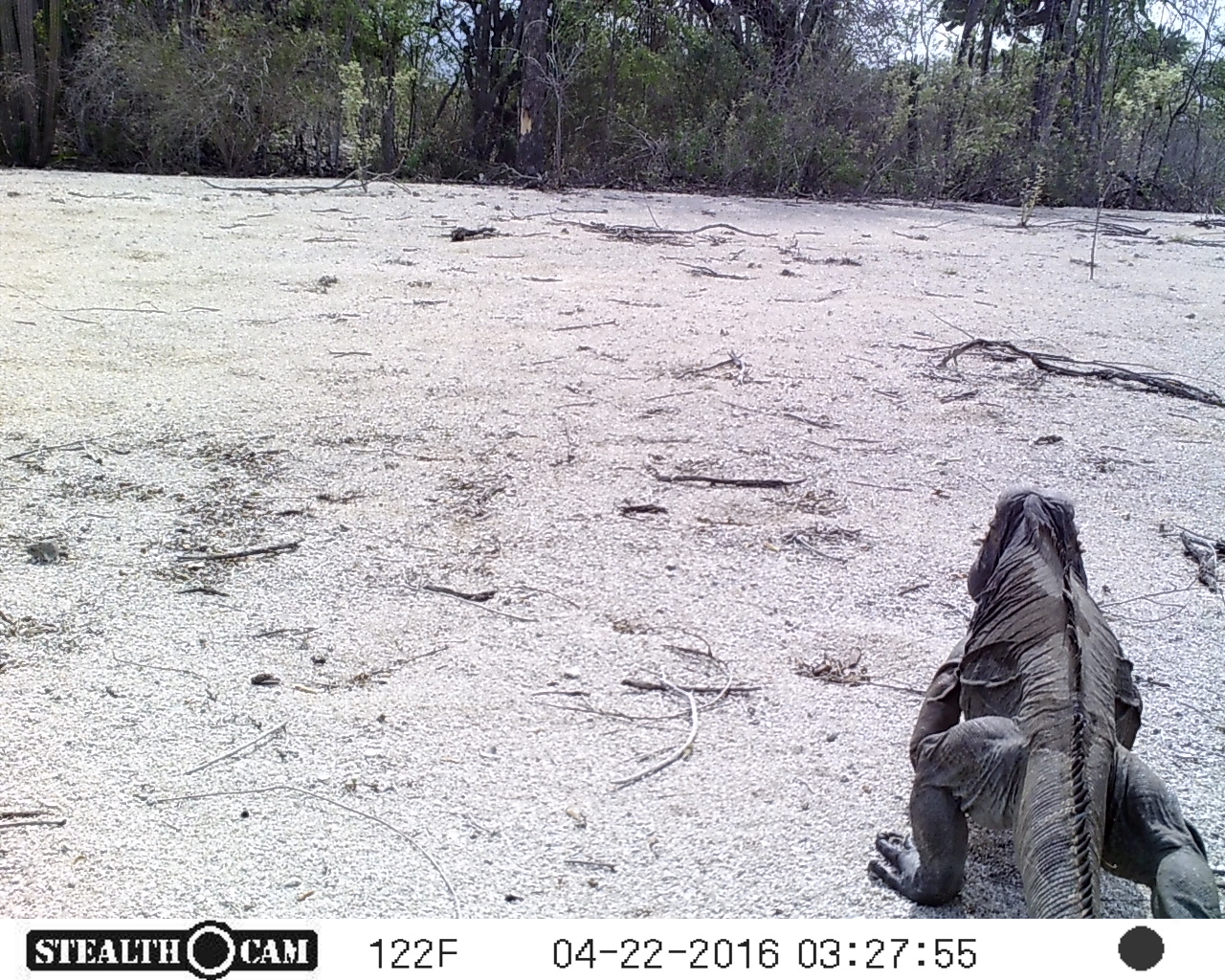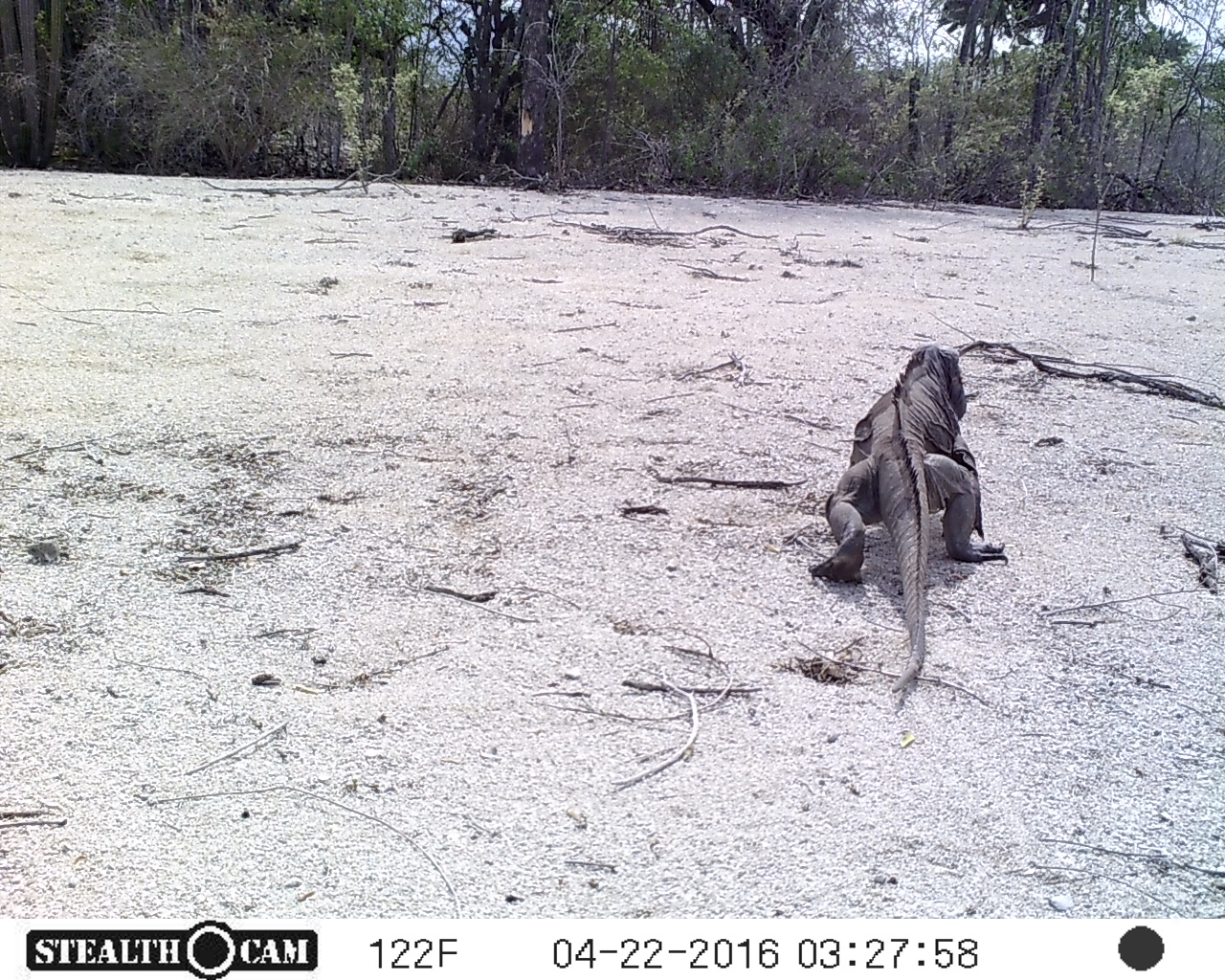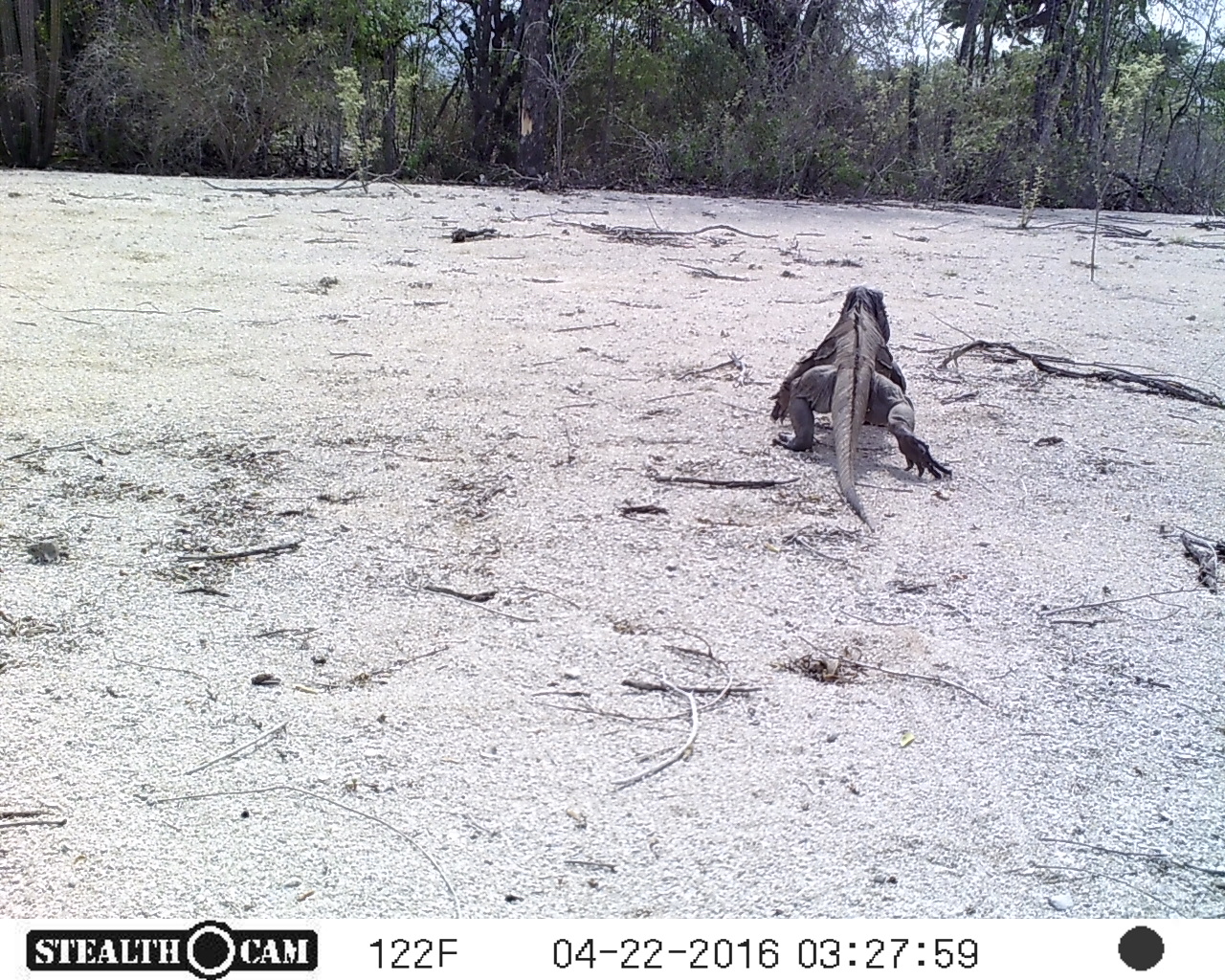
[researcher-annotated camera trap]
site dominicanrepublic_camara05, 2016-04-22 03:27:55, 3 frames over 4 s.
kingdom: Animalia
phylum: Chordata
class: Reptilia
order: Squamata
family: Iguanidae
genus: Iguana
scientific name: Iguana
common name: typical iguanas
Iguana (typical iguanas).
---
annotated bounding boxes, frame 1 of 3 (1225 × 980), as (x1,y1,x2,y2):
iguana: (870,491,1221,921)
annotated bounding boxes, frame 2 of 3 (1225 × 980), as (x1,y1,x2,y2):
iguana: (806,348,1019,709)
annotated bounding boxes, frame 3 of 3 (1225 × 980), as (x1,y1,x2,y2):
iguana: (769,288,965,536)